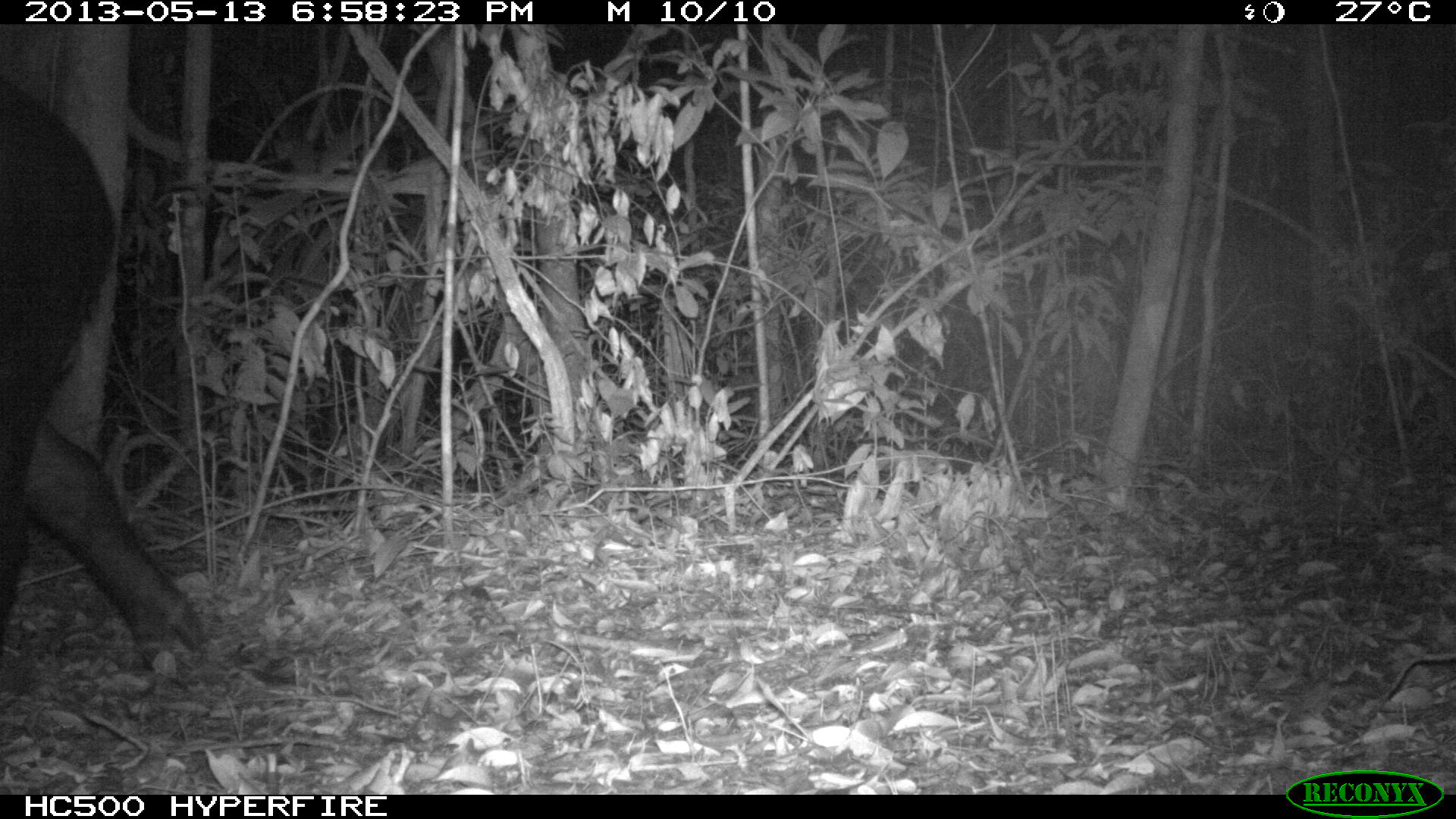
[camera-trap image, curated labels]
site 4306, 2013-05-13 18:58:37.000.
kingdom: Animalia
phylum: Chordata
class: Mammalia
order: Perissodactyla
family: Tapiridae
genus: Tapirus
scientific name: Tapirus bairdii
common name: baird's tapir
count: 1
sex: male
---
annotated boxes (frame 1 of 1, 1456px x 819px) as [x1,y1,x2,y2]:
tapirus bairdii: [0,79,207,676]